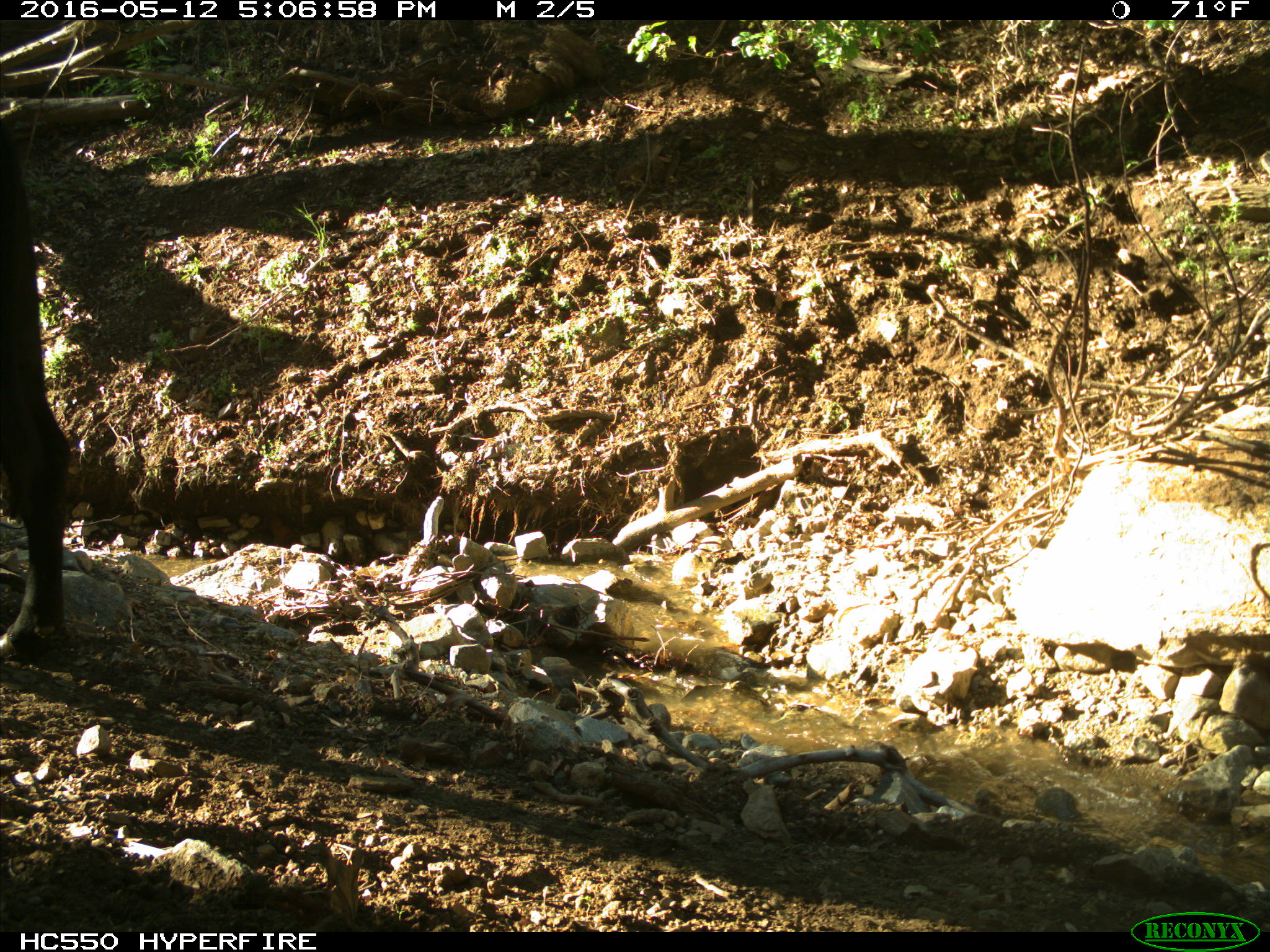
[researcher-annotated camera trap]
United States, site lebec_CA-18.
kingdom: Animalia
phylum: Chordata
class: Mammalia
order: Artiodactyla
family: Bovidae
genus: Bos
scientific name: Bos taurus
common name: domestic cow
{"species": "Bos taurus (domestic cow)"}